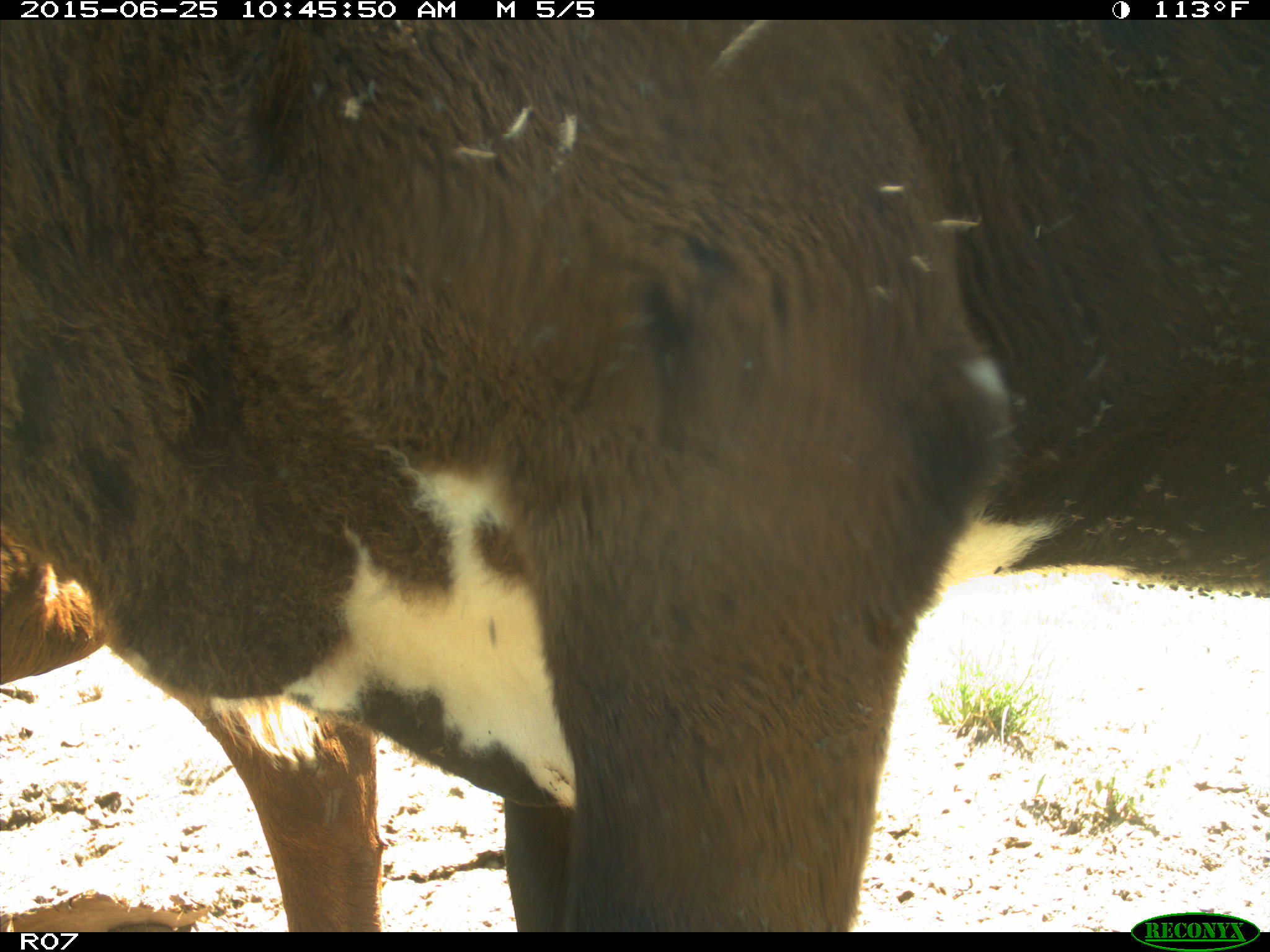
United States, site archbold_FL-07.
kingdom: Animalia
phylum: Chordata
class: Mammalia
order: Artiodactyla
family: Bovidae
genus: Bos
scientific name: Bos taurus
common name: domestic cow